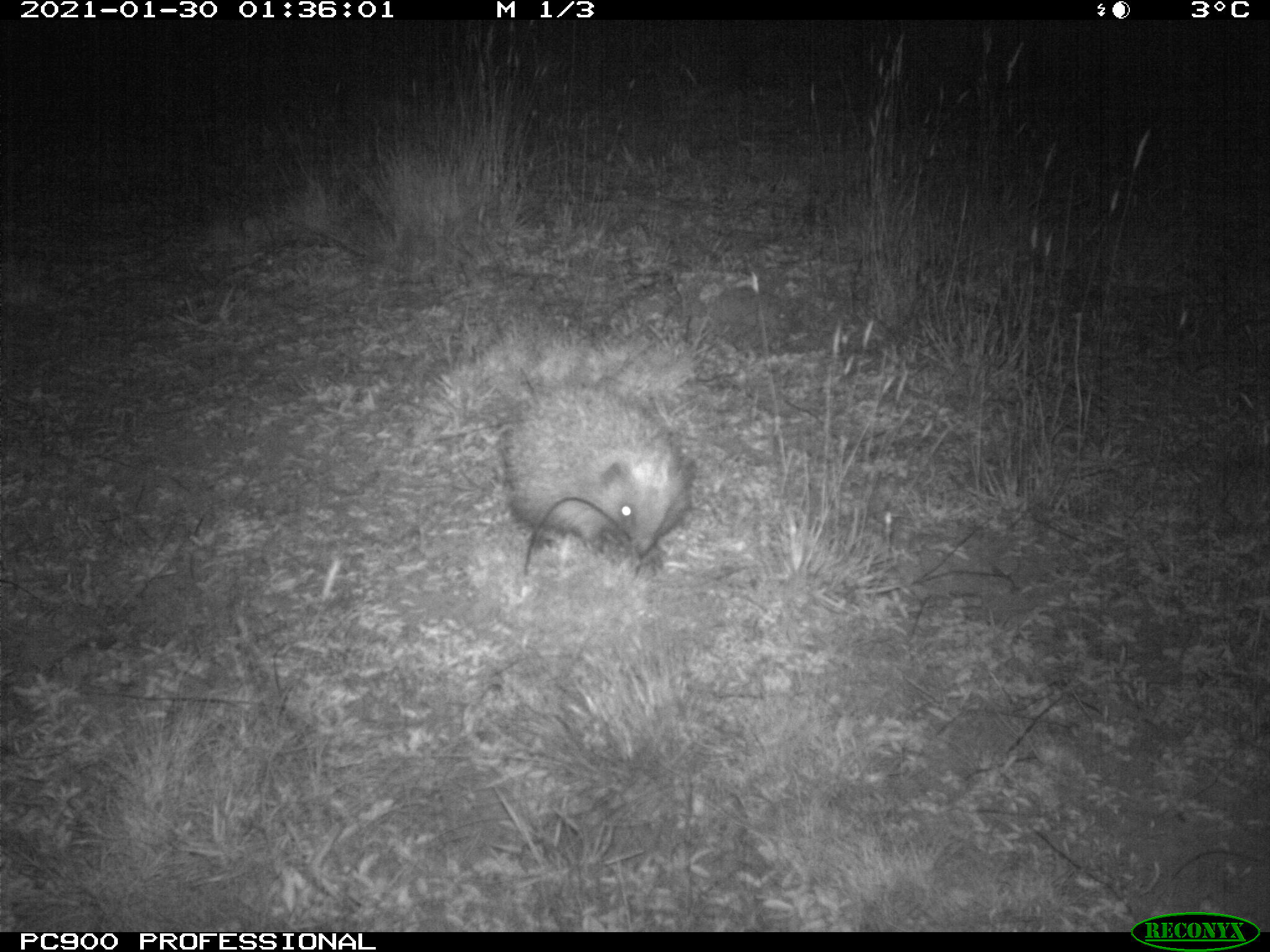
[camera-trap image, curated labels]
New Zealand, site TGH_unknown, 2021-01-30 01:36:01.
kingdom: Animalia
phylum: Chordata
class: Mammalia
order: Eulipotyphla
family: Erinaceidae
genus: Erinaceus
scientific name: Erinaceus europaeus europaeus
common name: european hedgehog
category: hedgehog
Hedgehog (european hedgehog) (Erinaceus europaeus europaeus).